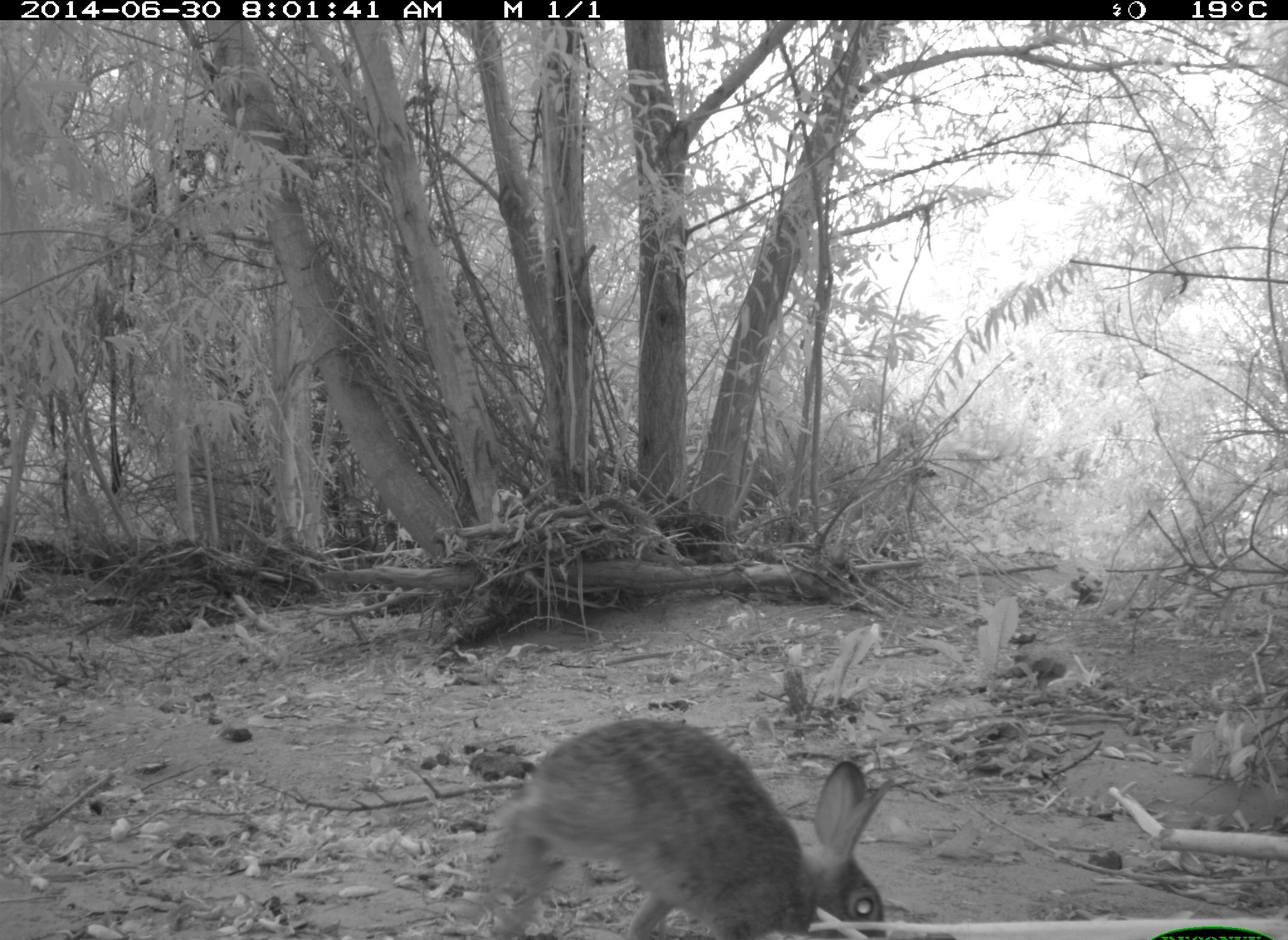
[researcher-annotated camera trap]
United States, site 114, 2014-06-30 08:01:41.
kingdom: Animalia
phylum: Chordata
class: Mammalia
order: Lagomorpha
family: Leporidae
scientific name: Leporidae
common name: rabbits and hares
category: rabbit